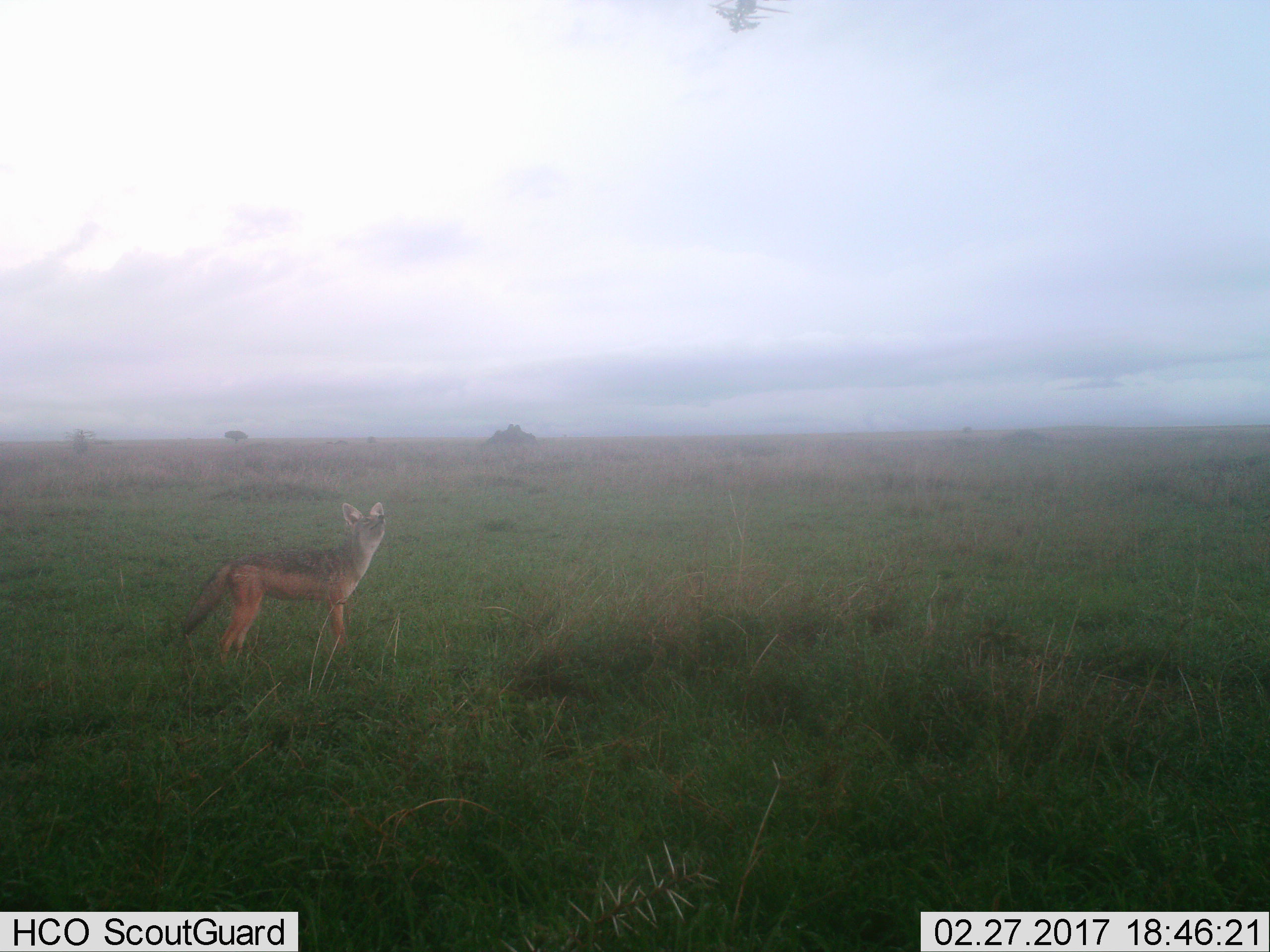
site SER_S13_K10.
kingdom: Animalia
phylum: Chordata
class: Mammalia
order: Carnivora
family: Canidae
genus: Lupulella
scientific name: Lupulella mesomelas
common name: black-backed jackal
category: jackalblackbacked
Jackalblackbacked (black-backed jackal) (Lupulella mesomelas), count 1. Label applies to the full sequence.